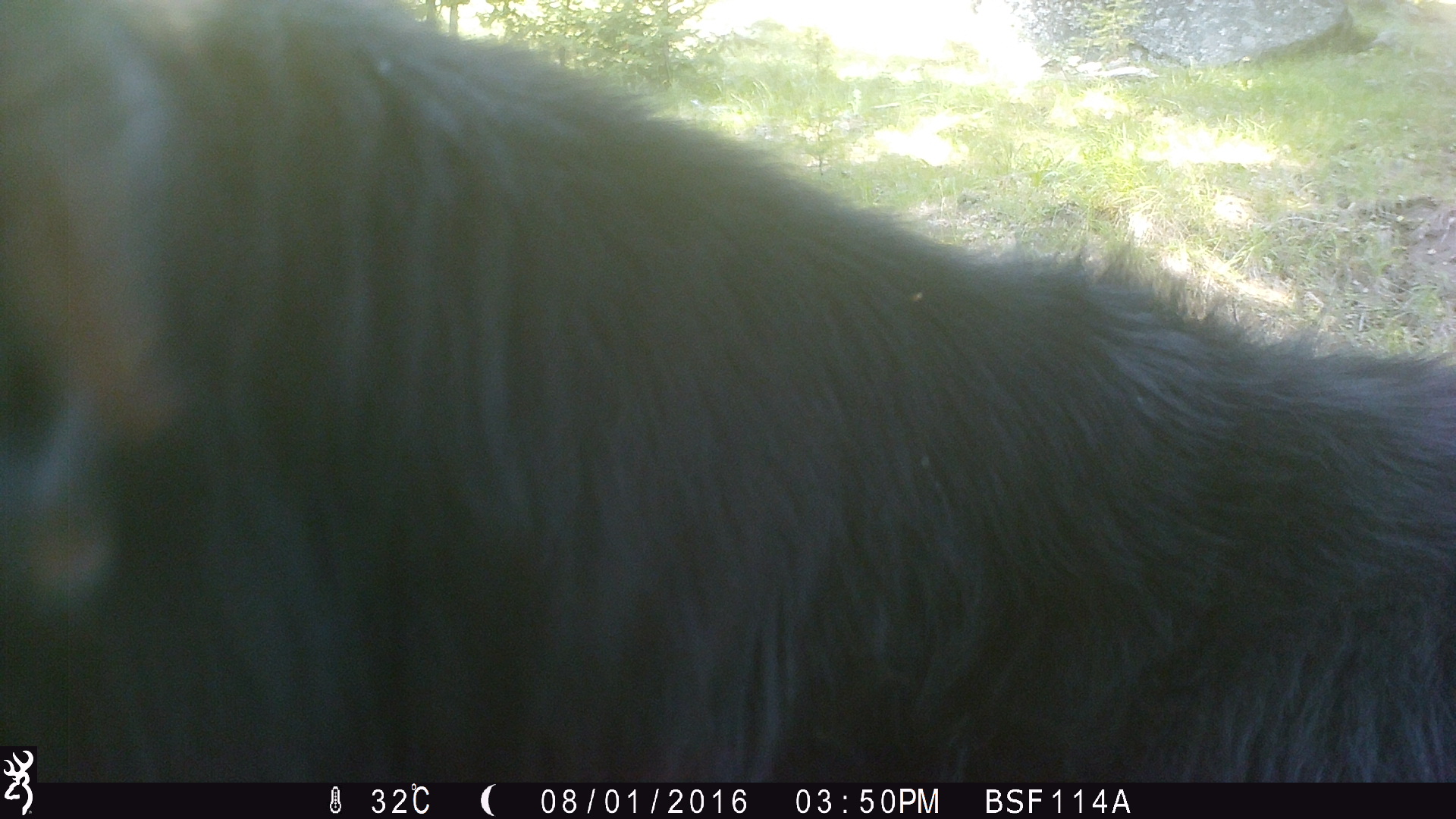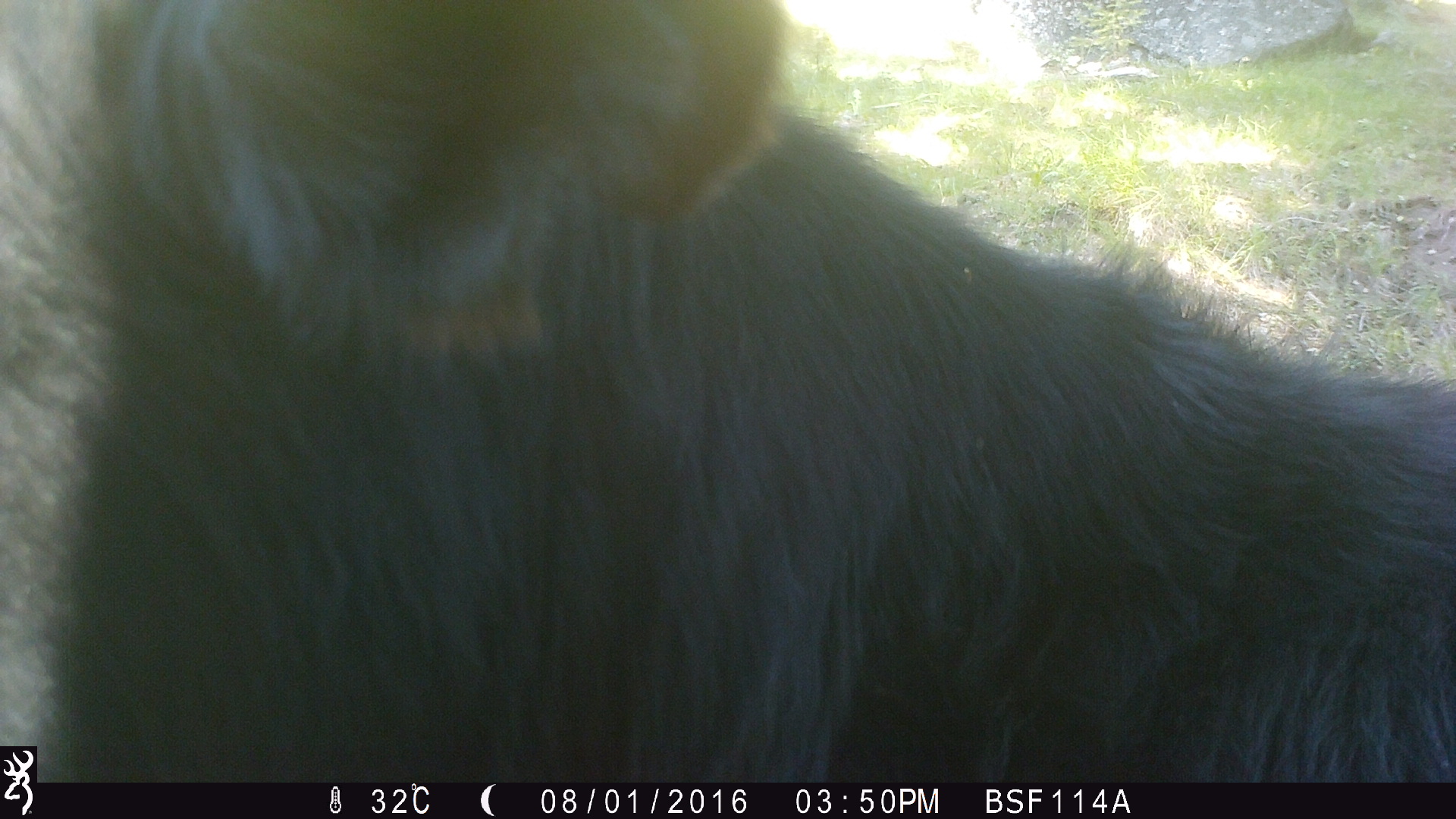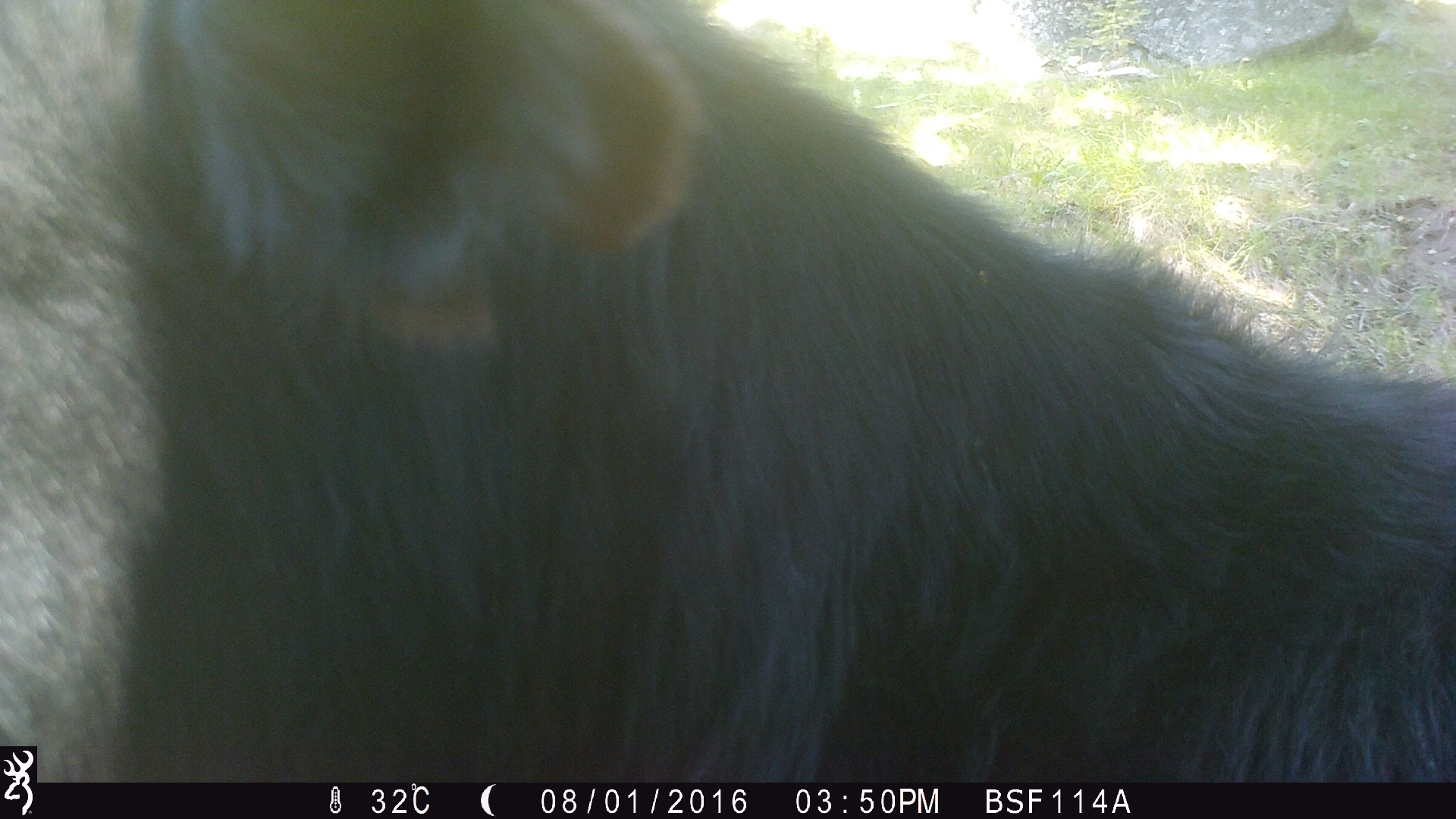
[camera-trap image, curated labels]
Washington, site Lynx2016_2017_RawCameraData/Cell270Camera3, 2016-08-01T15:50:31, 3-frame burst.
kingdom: Animalia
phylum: Chordata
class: Mammalia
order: Artiodactyla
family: Bovidae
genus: Bos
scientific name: Bos taurus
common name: domestic cattle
Domestic cattle (Bos taurus). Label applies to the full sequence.